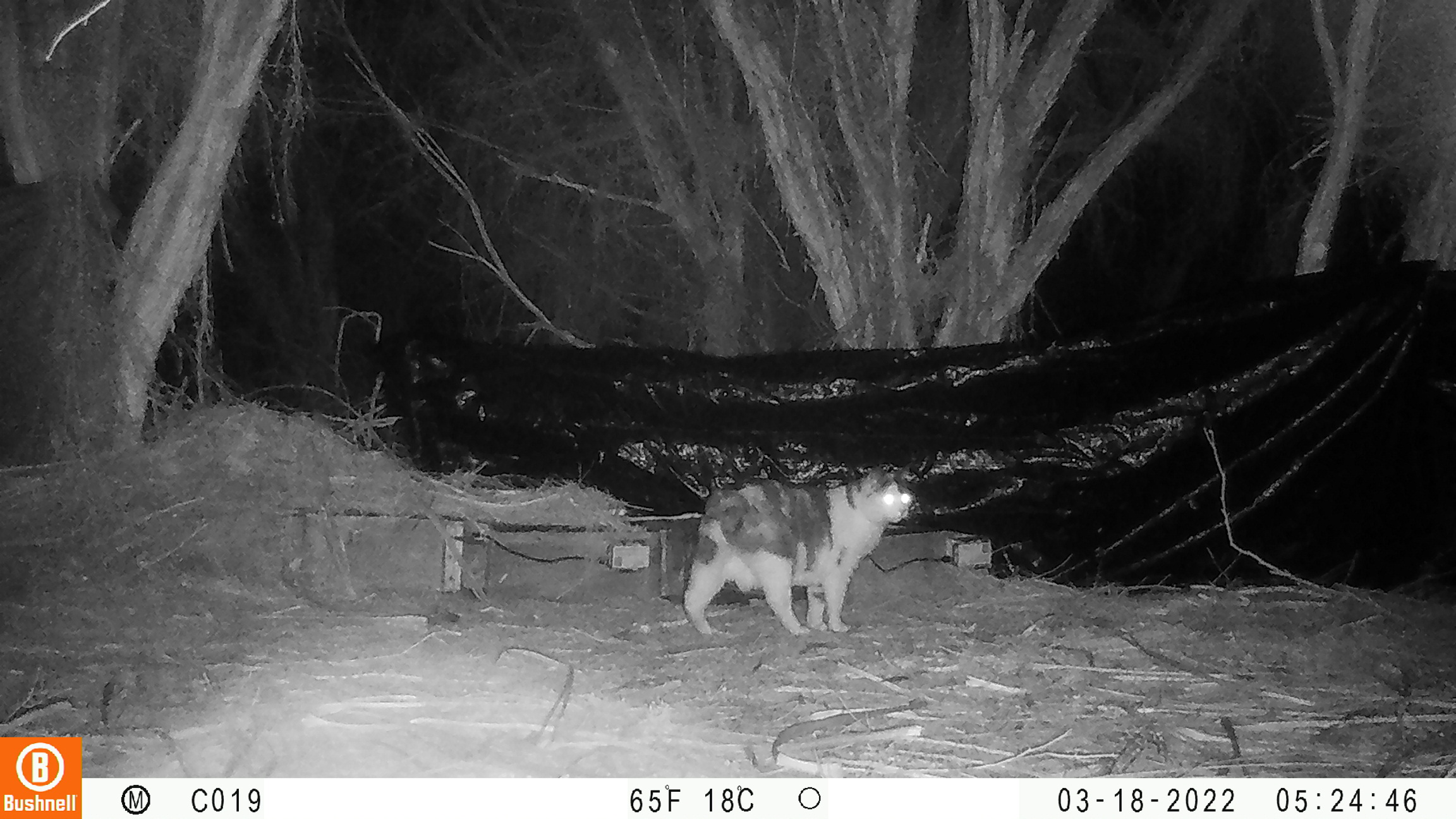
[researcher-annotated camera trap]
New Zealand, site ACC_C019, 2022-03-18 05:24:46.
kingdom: Animalia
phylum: Chordata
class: Mammalia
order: Carnivora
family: Felidae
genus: Felis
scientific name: Felis catus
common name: domestic cat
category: cat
Cat (domestic cat) (Felis catus).